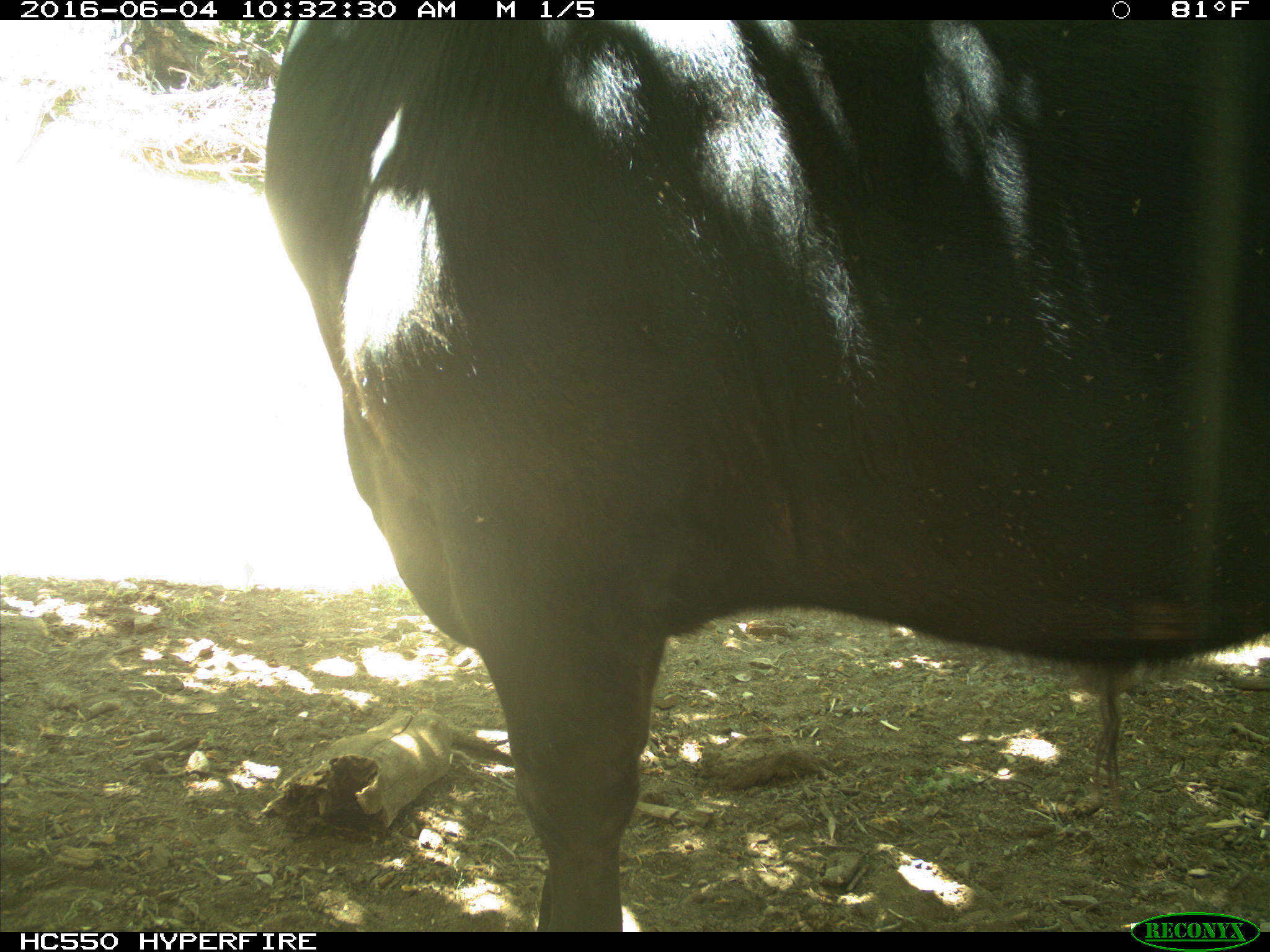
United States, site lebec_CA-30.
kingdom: Animalia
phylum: Chordata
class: Mammalia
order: Artiodactyla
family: Bovidae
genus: Bos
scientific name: Bos taurus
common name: domestic cow